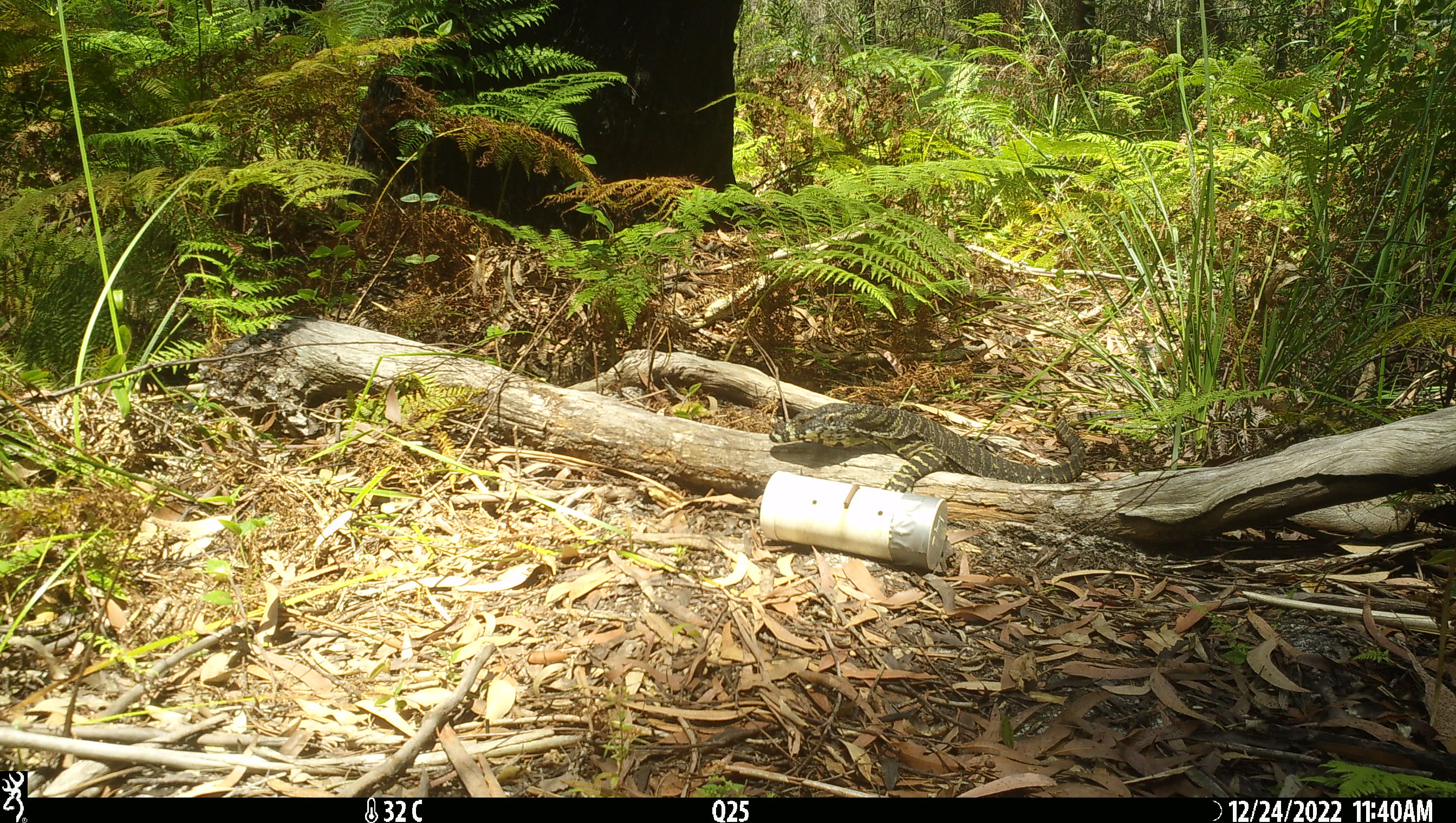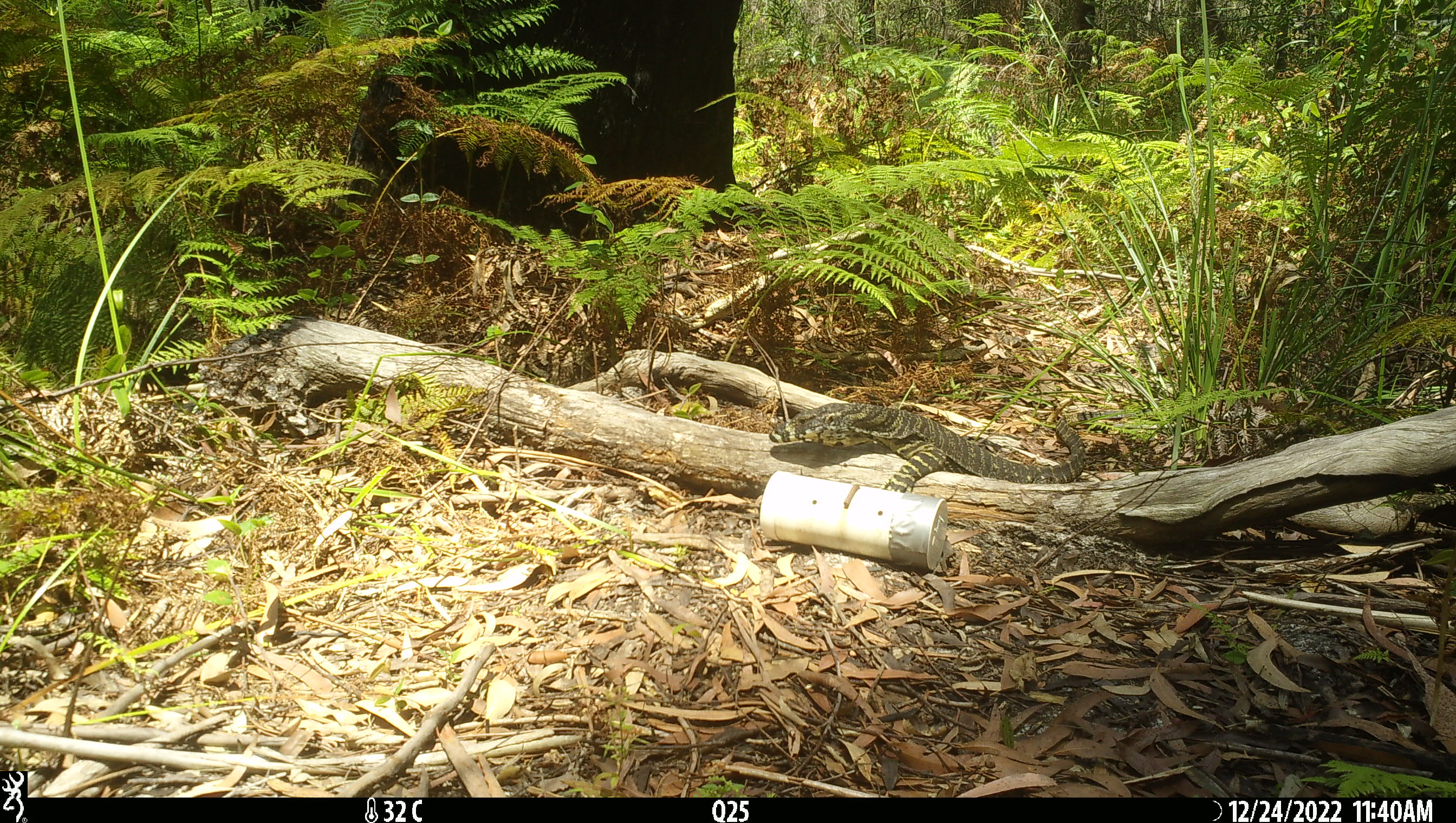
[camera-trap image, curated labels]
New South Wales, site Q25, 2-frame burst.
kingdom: Animalia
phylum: Chordata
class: Reptilia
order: Squamata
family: Varanidae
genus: Varanus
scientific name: Varanus varius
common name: lace monitor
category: goanna